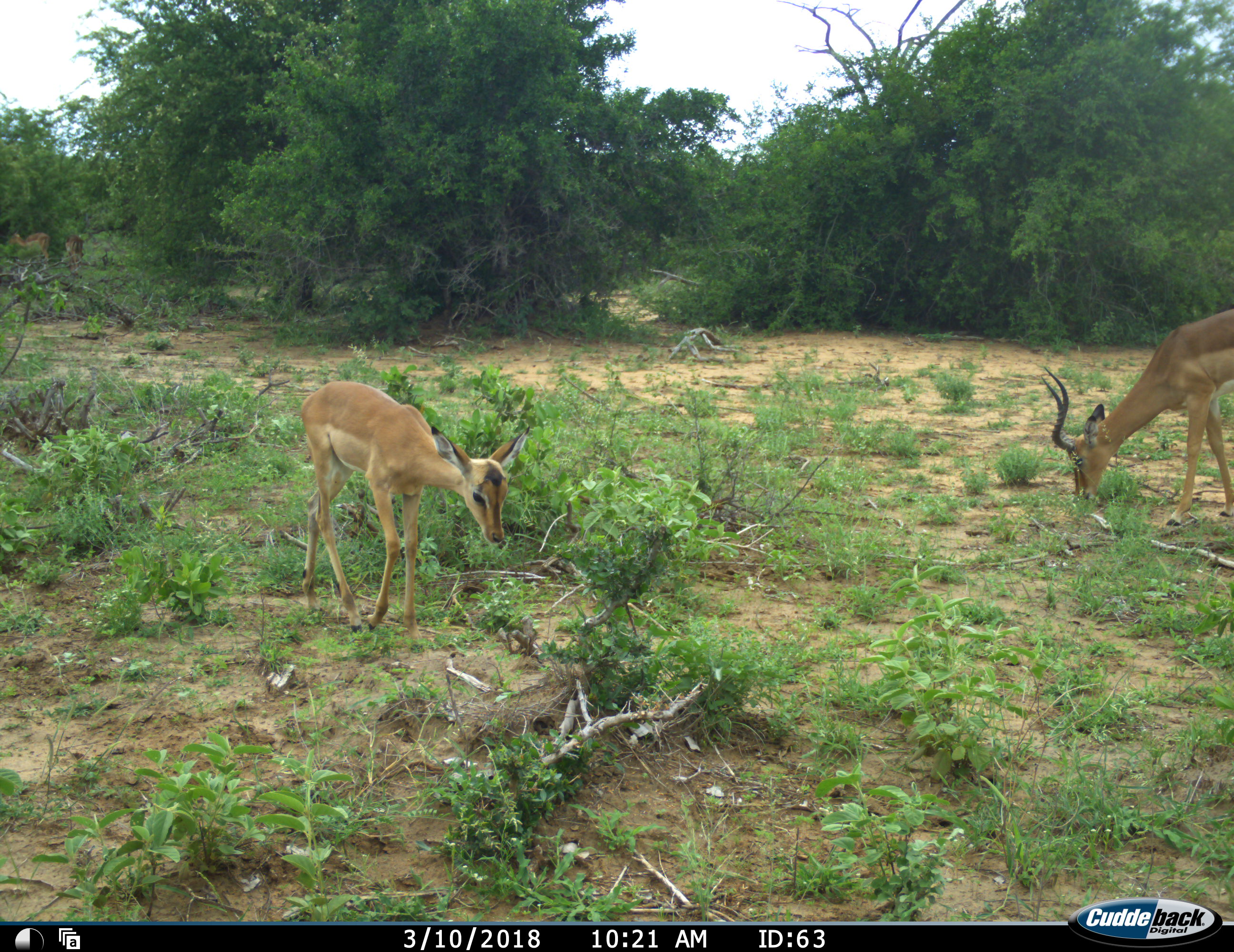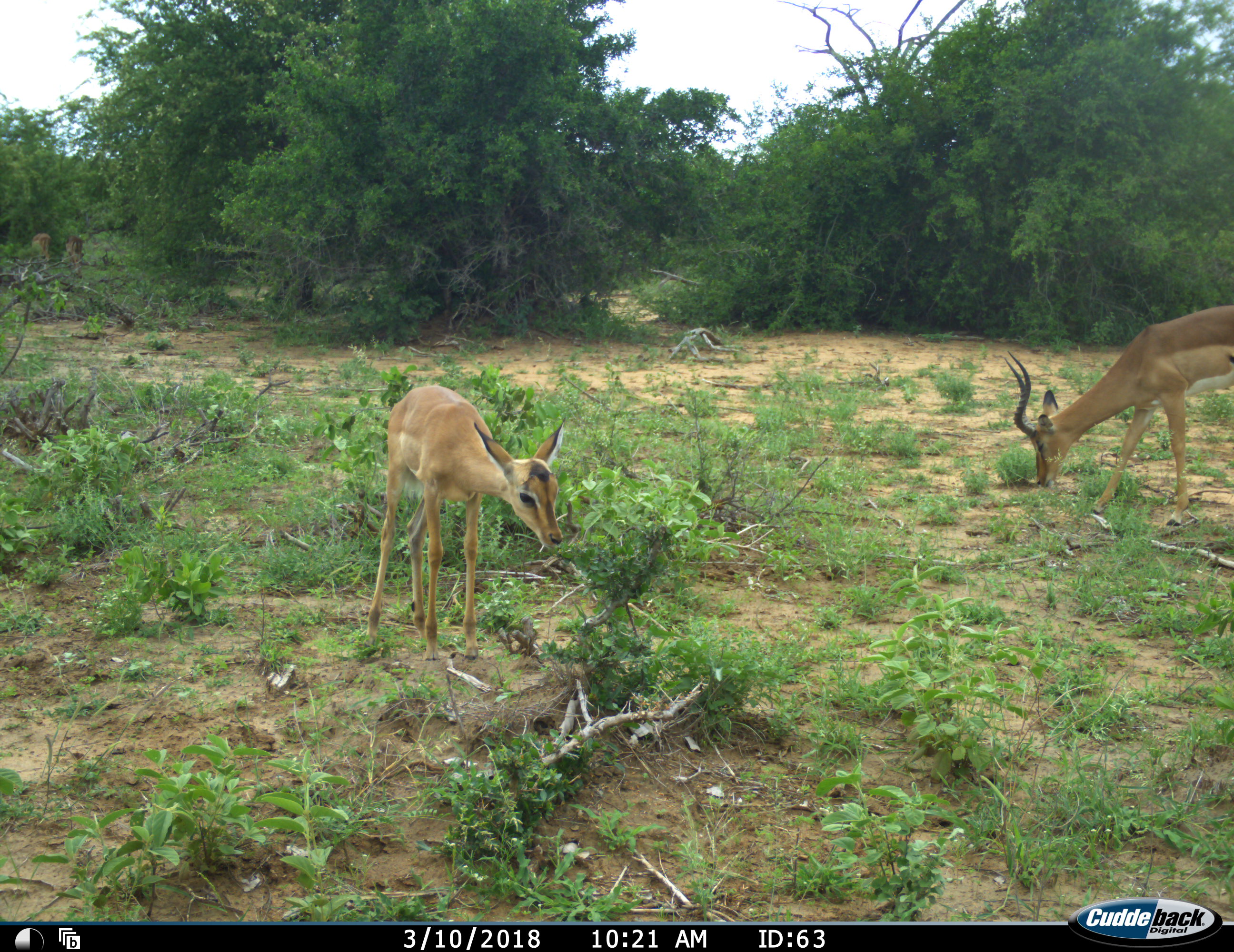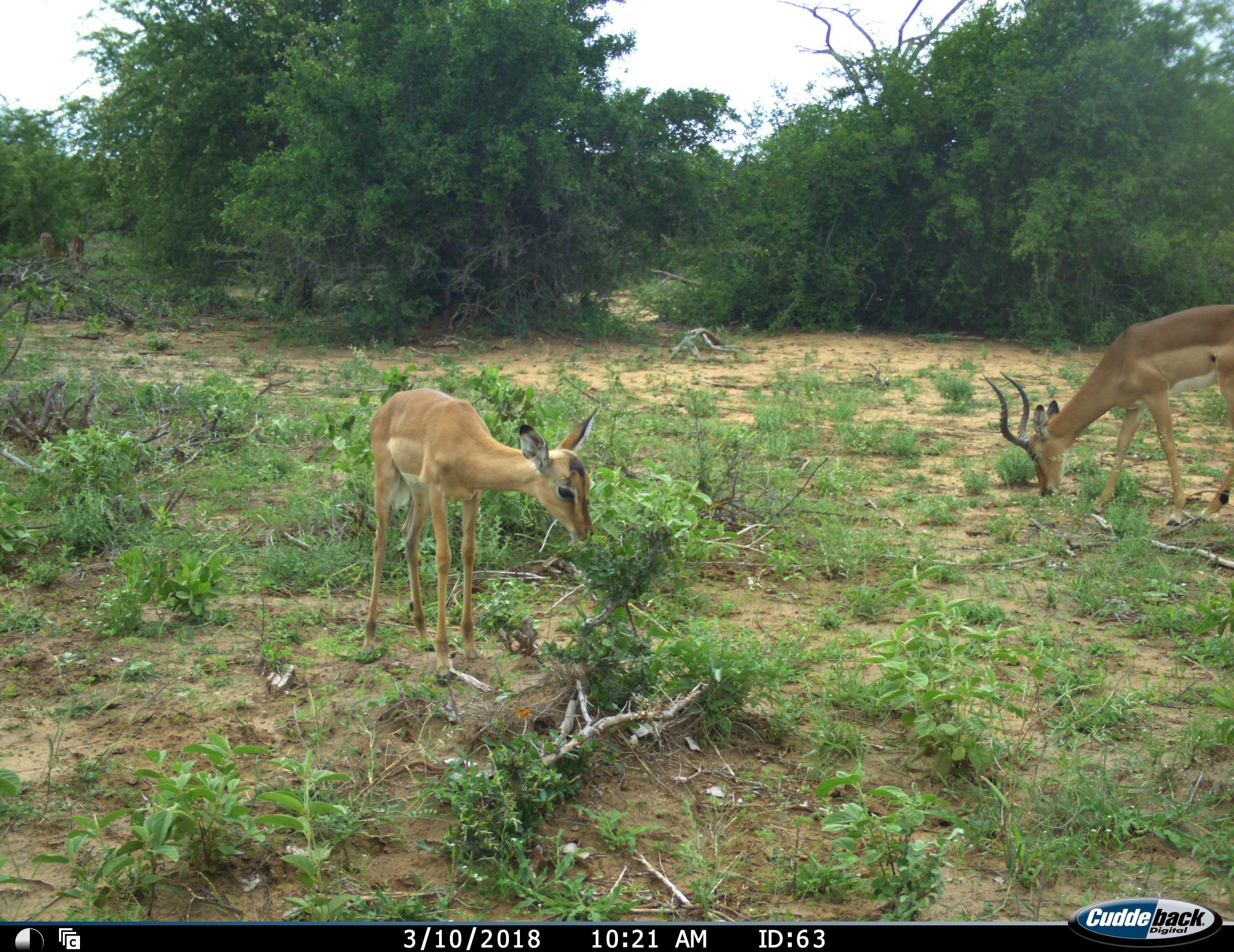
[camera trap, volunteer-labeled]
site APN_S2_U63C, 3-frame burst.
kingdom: Animalia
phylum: Chordata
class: Mammalia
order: Artiodactyla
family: Bovidae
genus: Aepyceros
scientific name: Aepyceros melampus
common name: impala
Impala (Aepyceros melampus), count 2. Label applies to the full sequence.